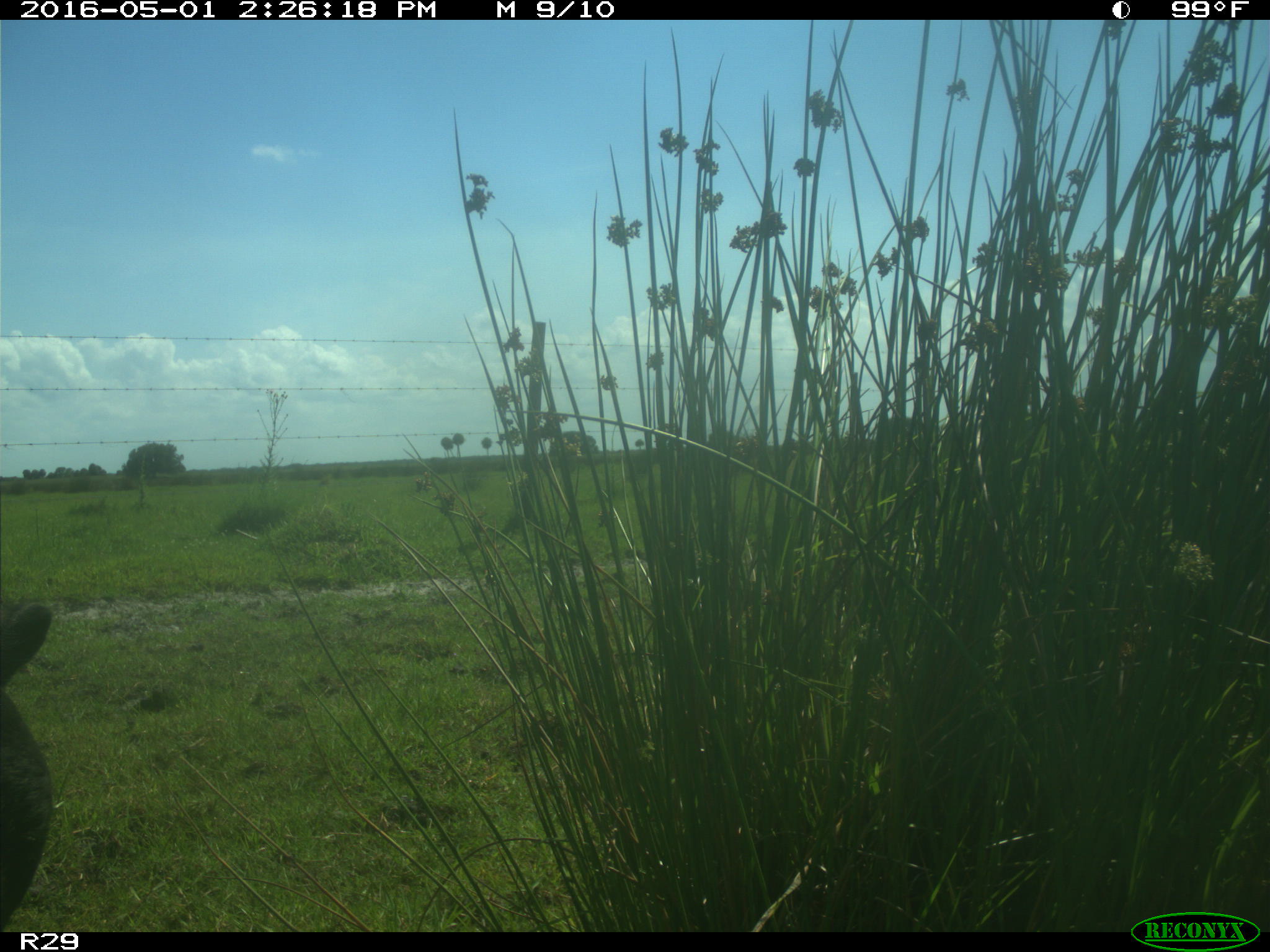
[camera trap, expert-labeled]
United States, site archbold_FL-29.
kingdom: Animalia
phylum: Chordata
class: Mammalia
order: Artiodactyla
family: Bovidae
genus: Bos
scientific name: Bos taurus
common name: domestic cow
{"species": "Bos taurus (domestic cow)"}